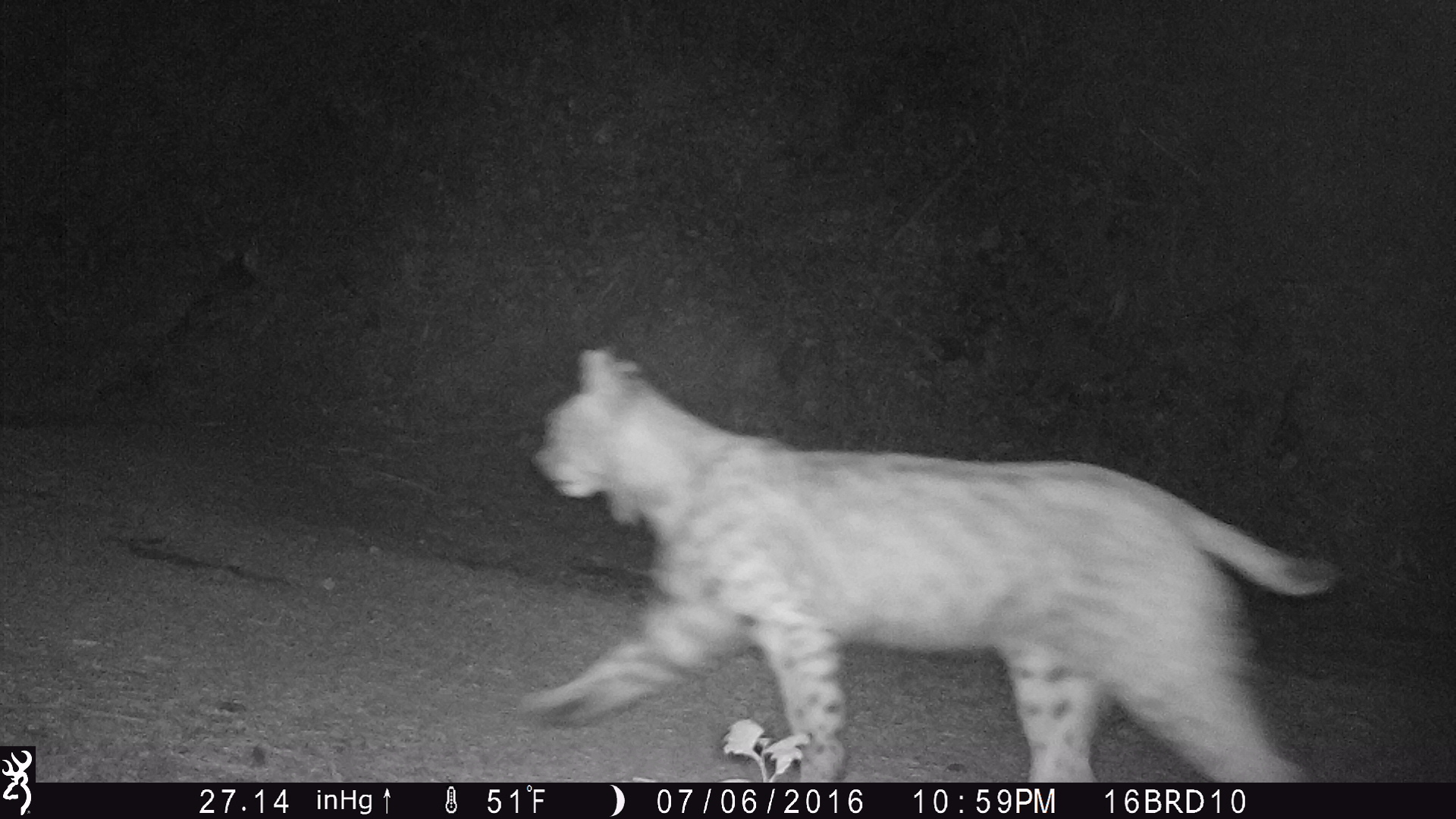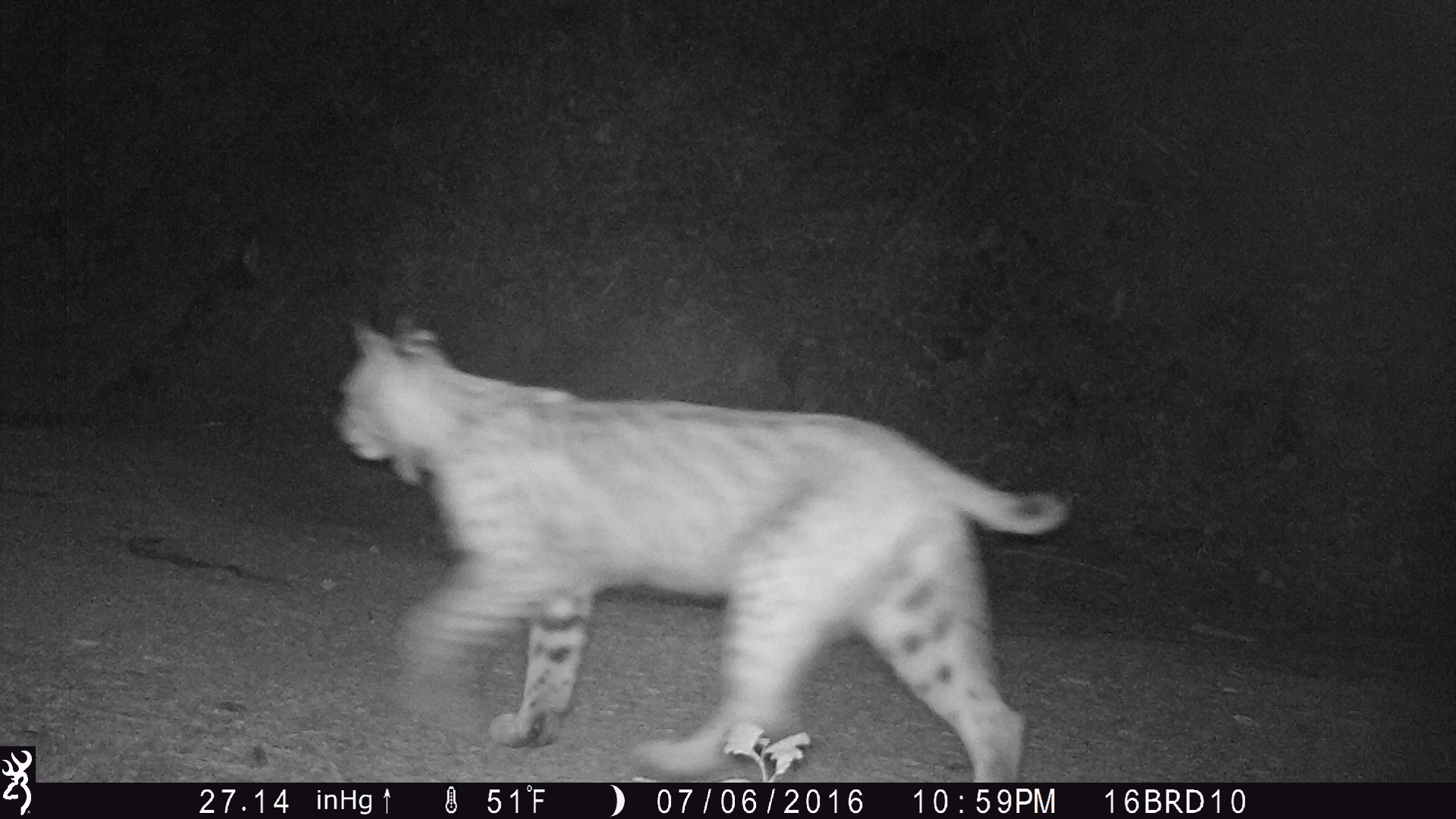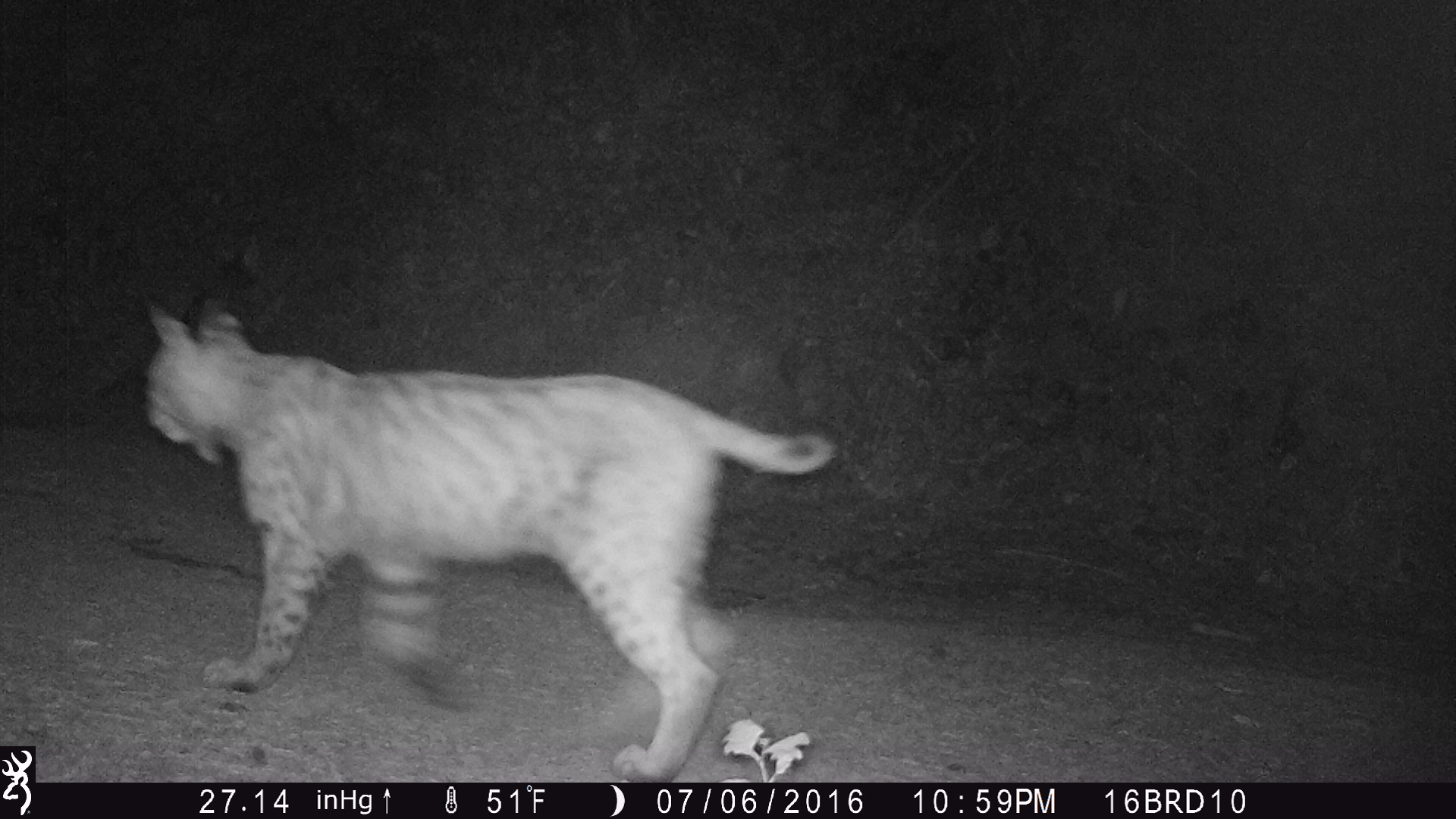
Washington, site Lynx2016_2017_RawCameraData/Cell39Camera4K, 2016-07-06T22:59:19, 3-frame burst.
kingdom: Animalia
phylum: Chordata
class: Mammalia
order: Carnivora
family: Felidae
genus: Lynx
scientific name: Lynx rufus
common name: bobcat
Lynx rufus (bobcat). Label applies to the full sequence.